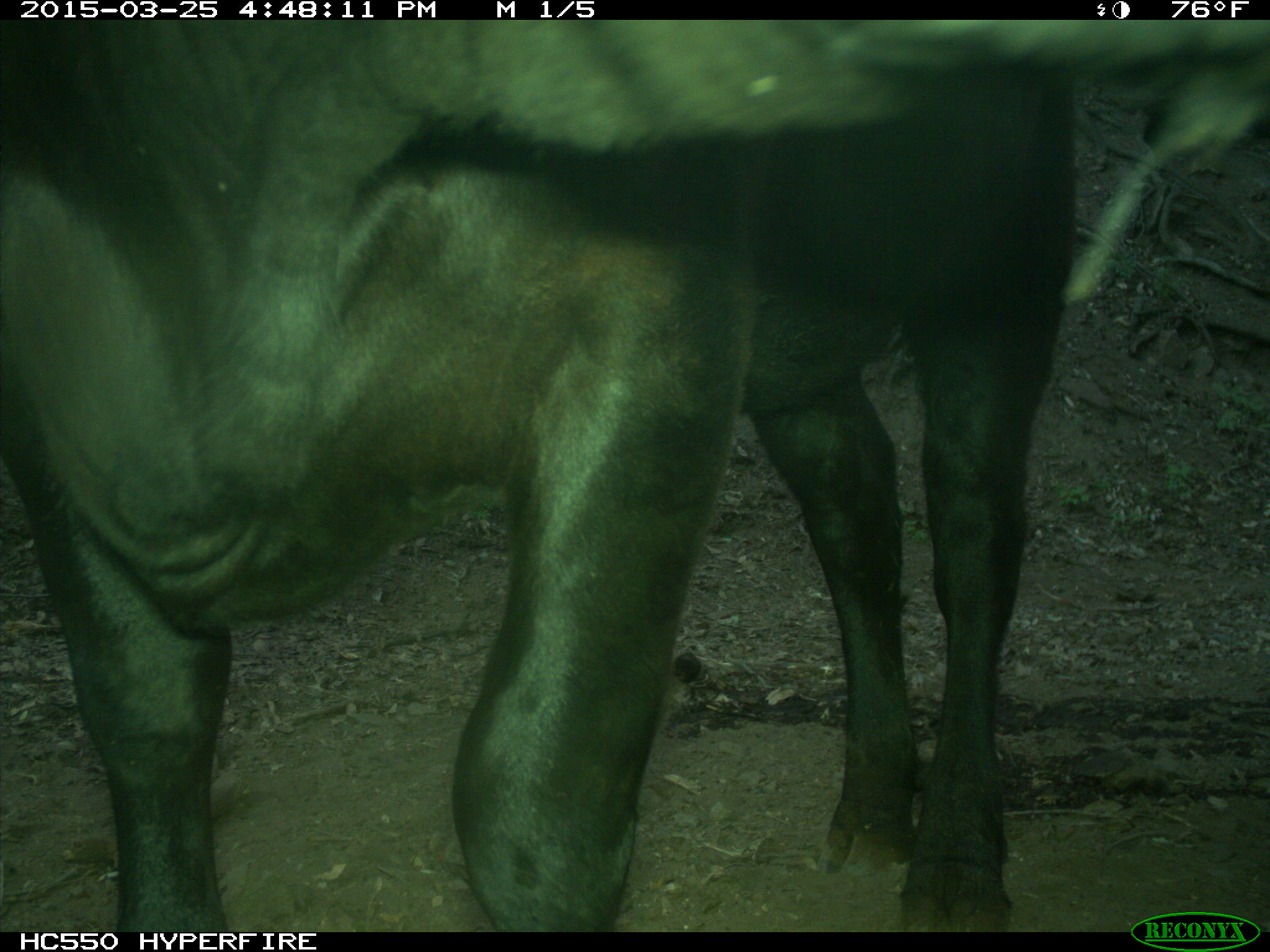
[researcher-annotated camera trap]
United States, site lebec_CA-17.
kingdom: Animalia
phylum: Chordata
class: Mammalia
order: Artiodactyla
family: Bovidae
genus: Bos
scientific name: Bos taurus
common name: domestic cow